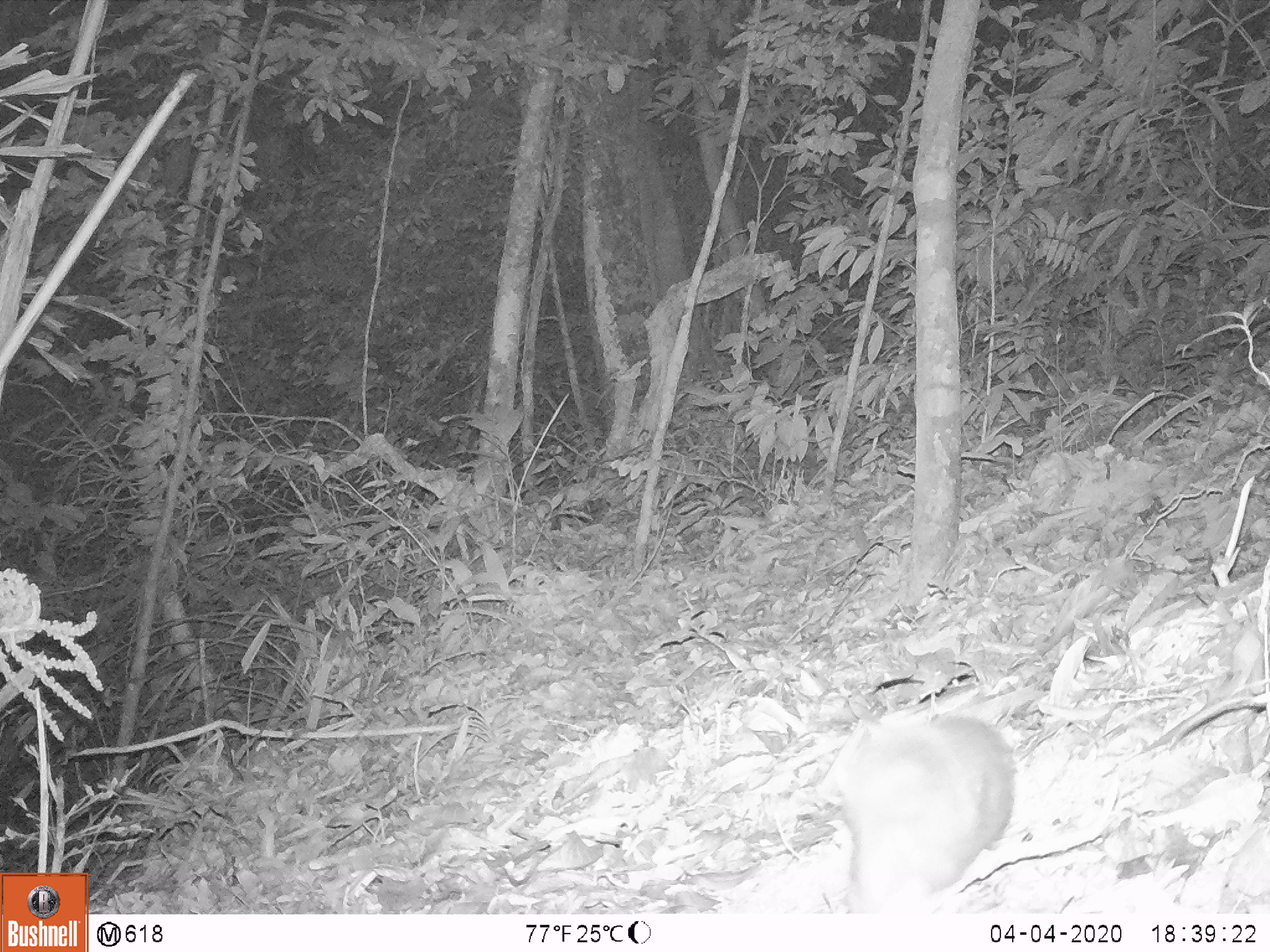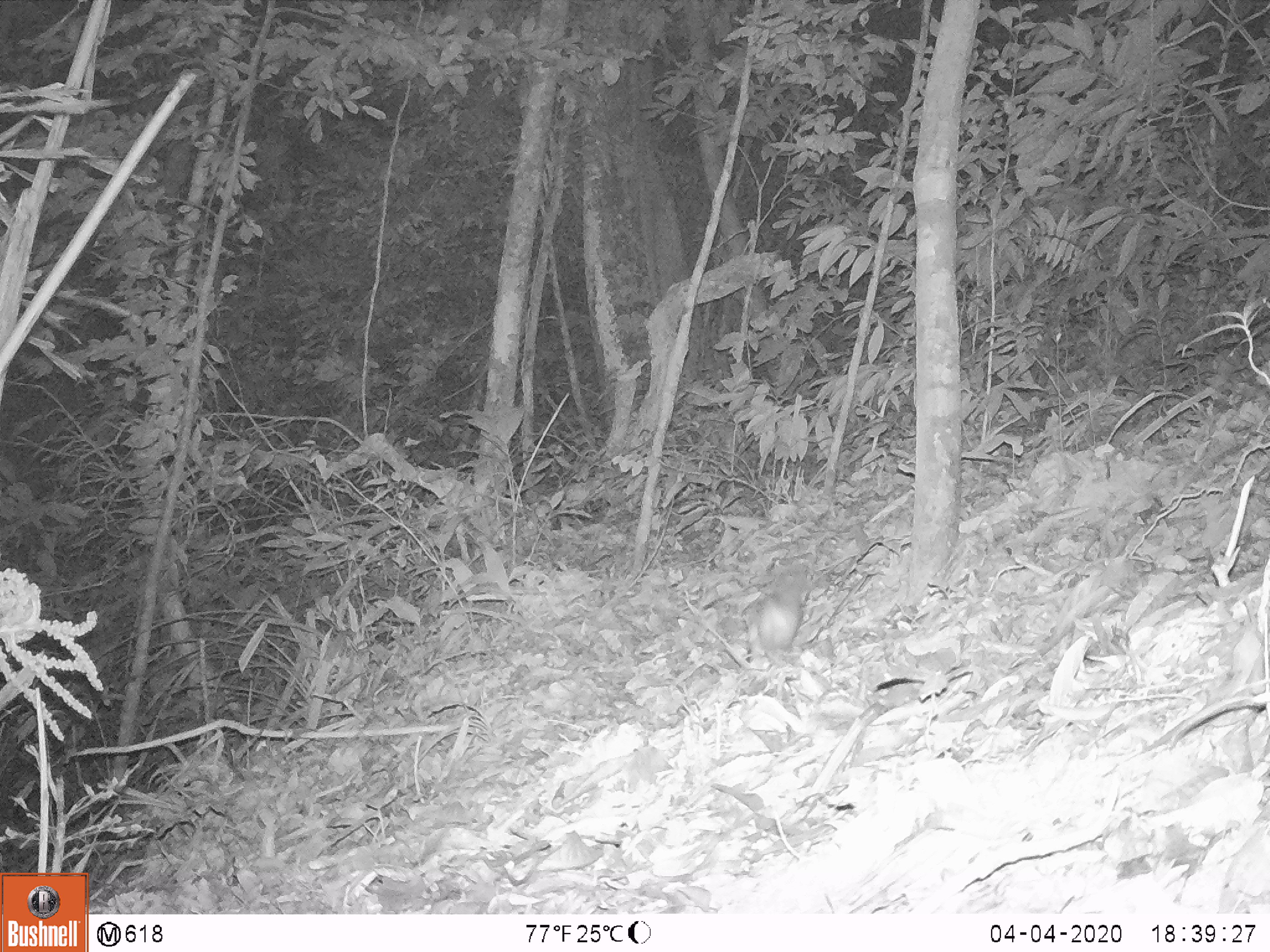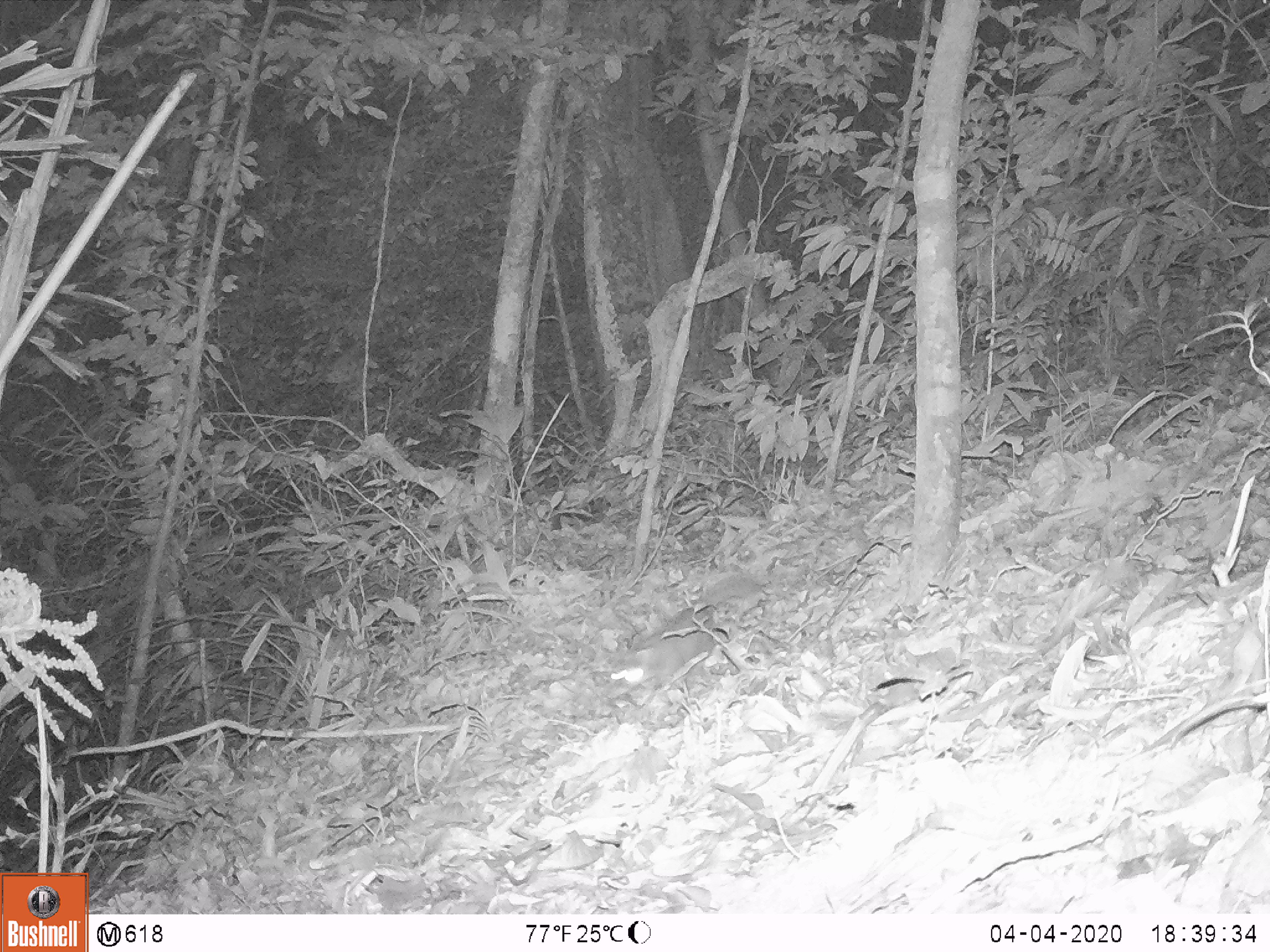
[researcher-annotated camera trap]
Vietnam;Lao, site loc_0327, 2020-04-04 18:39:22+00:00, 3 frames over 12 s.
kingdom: Animalia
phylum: Chordata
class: Mammalia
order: Carnivora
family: Mustelidae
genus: Melogale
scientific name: Melogale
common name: ferret badger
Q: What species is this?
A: Ferret badger (Melogale).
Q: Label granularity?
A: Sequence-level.